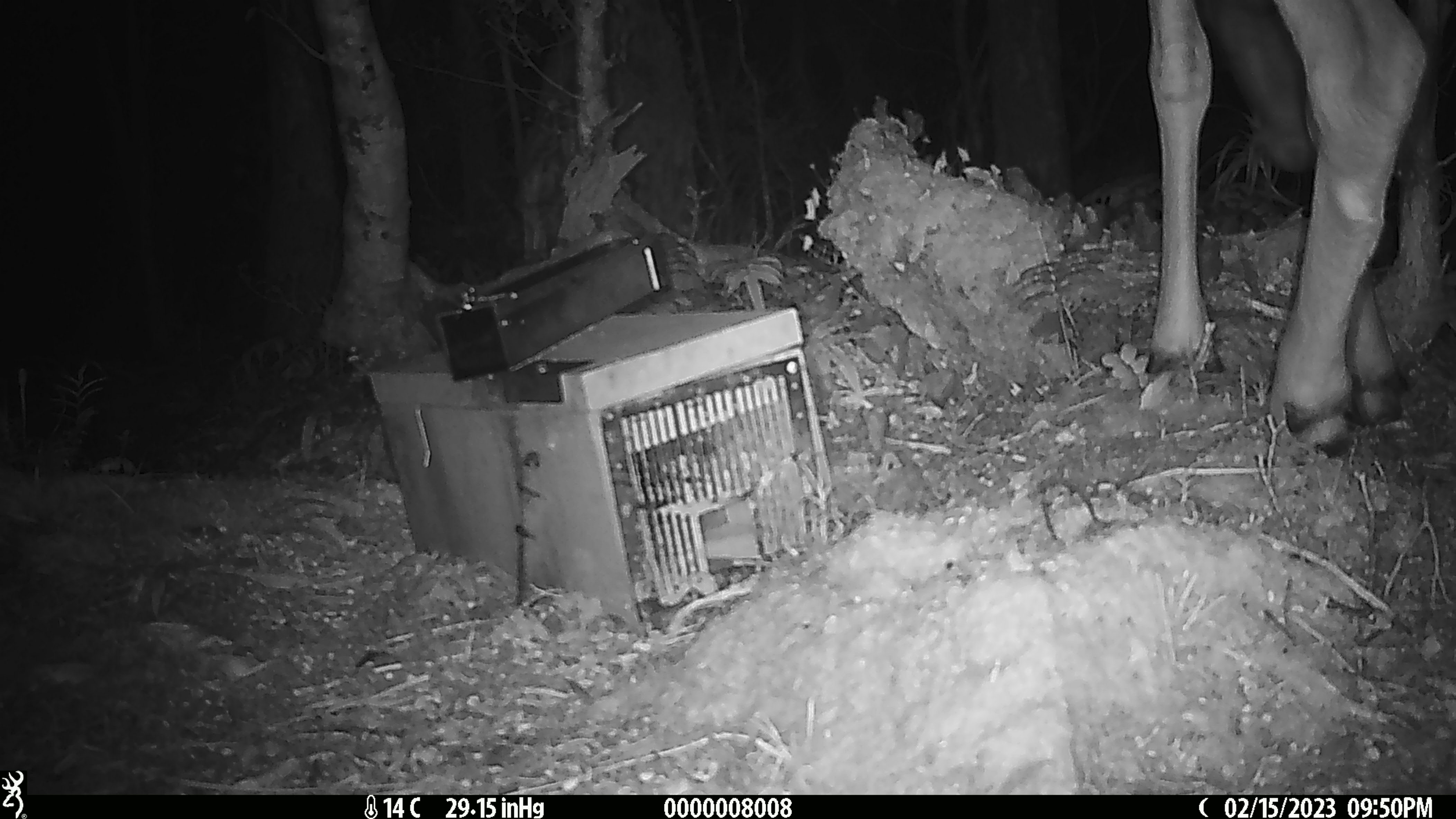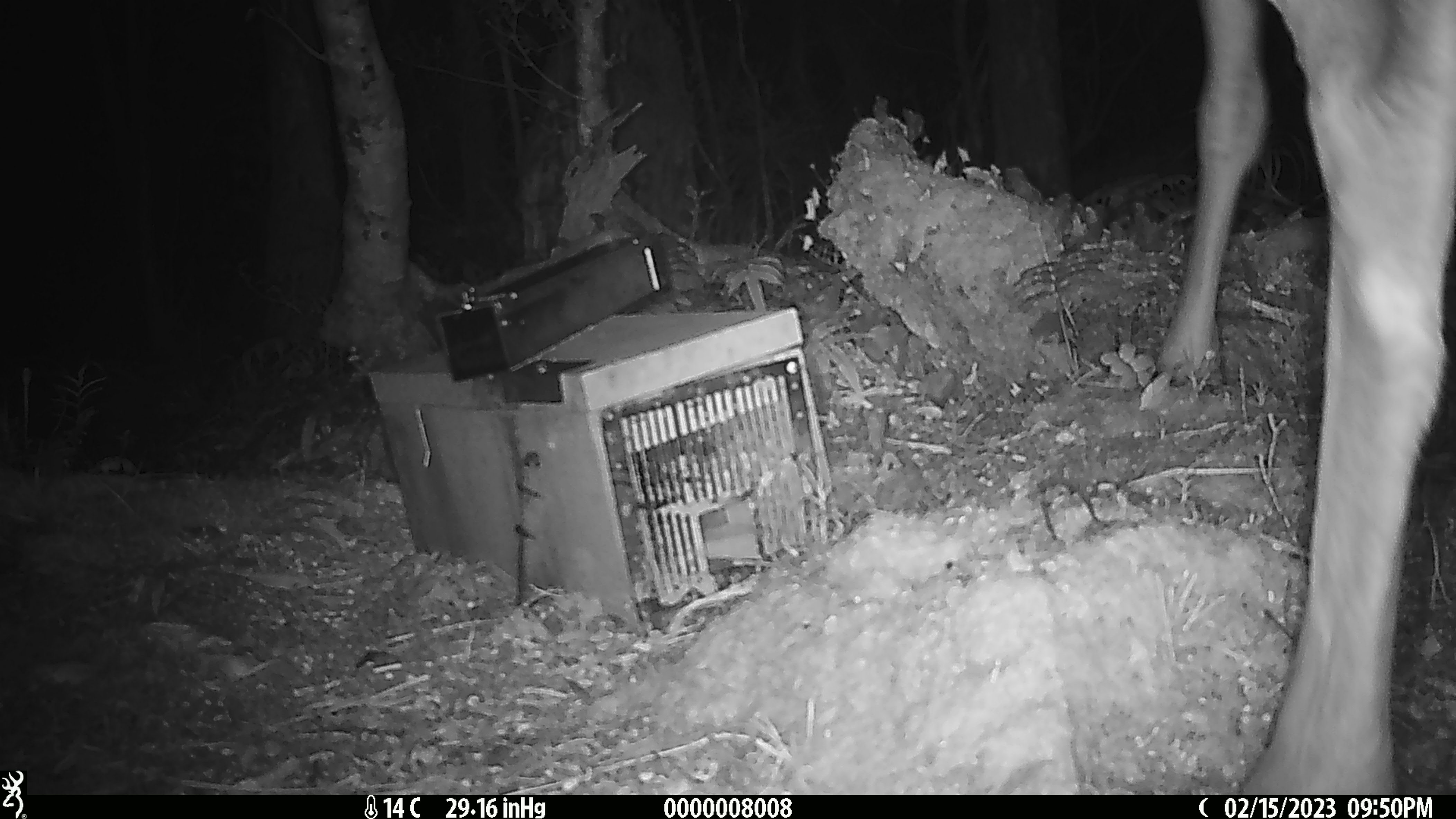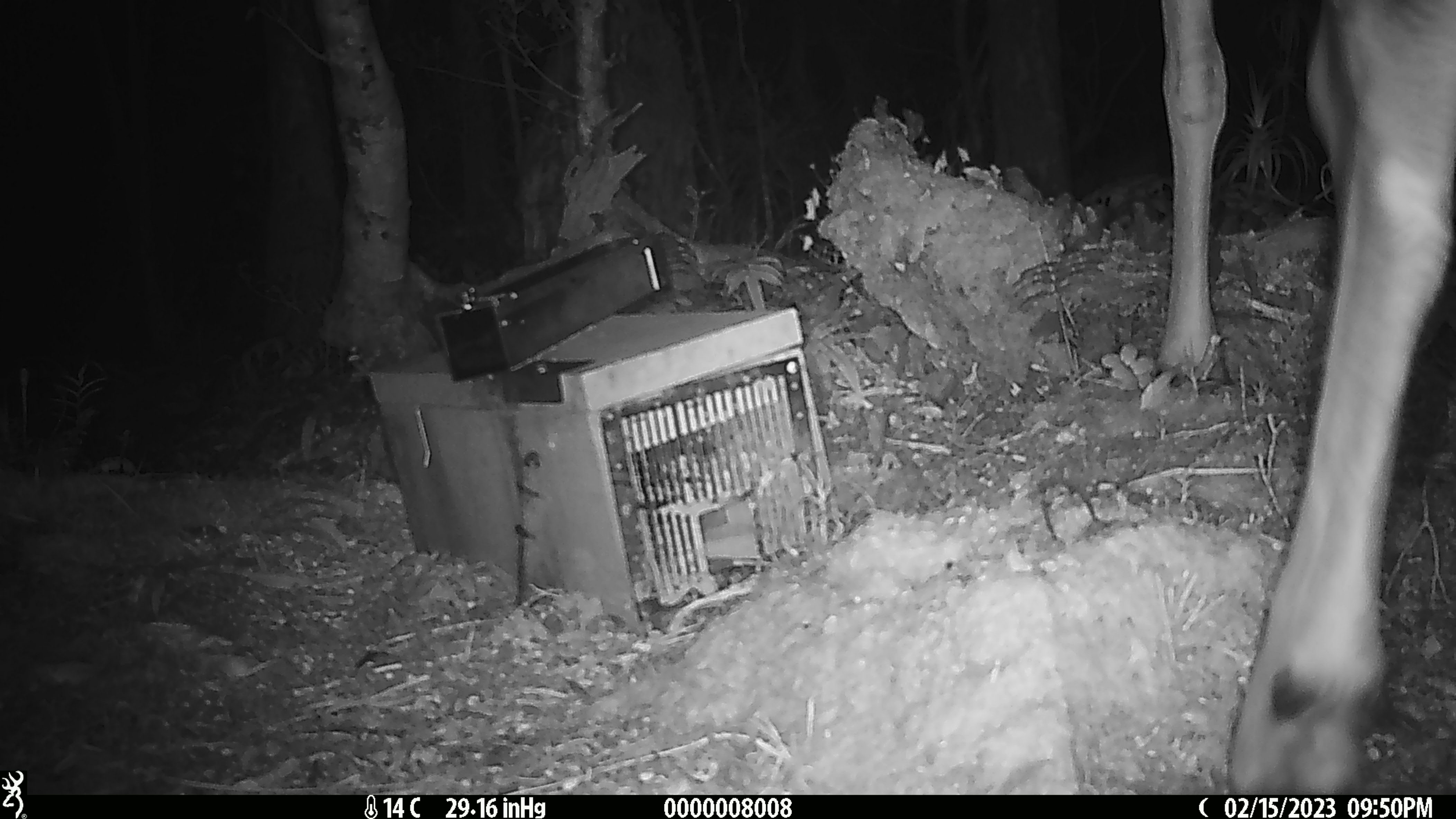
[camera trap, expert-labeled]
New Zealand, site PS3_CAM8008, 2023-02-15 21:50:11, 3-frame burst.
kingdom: Animalia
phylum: Chordata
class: Mammalia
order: Artiodactyla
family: Cervidae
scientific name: Cervidae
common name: deer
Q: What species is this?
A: Deer (Cervidae).